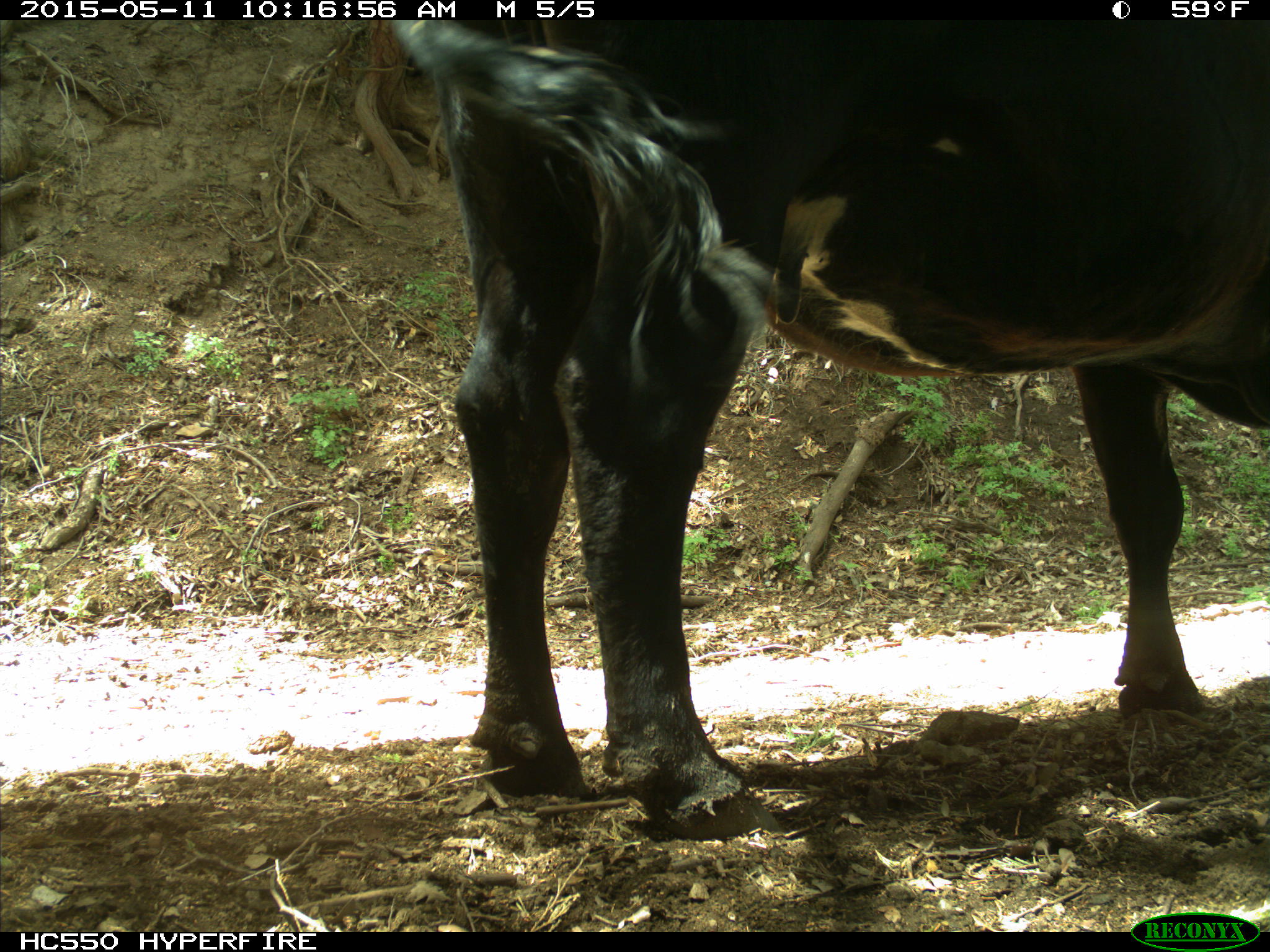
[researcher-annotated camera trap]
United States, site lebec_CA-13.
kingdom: Animalia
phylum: Chordata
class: Mammalia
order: Artiodactyla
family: Bovidae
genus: Bos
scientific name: Bos taurus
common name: domestic cow